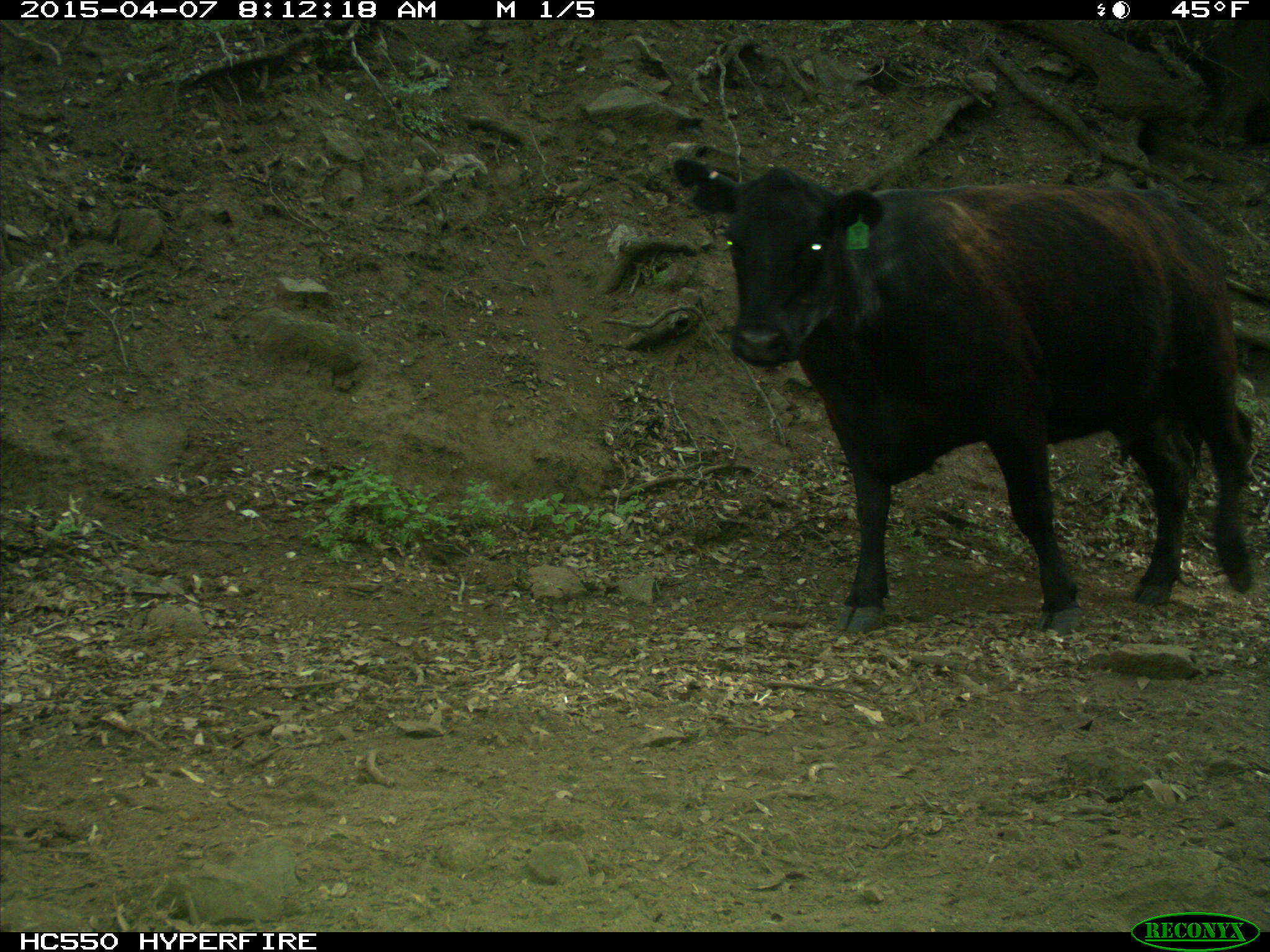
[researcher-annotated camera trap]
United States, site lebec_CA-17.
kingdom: Animalia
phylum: Chordata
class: Mammalia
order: Artiodactyla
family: Bovidae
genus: Bos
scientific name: Bos taurus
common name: domestic cow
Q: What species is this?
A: Bos taurus (domestic cow).